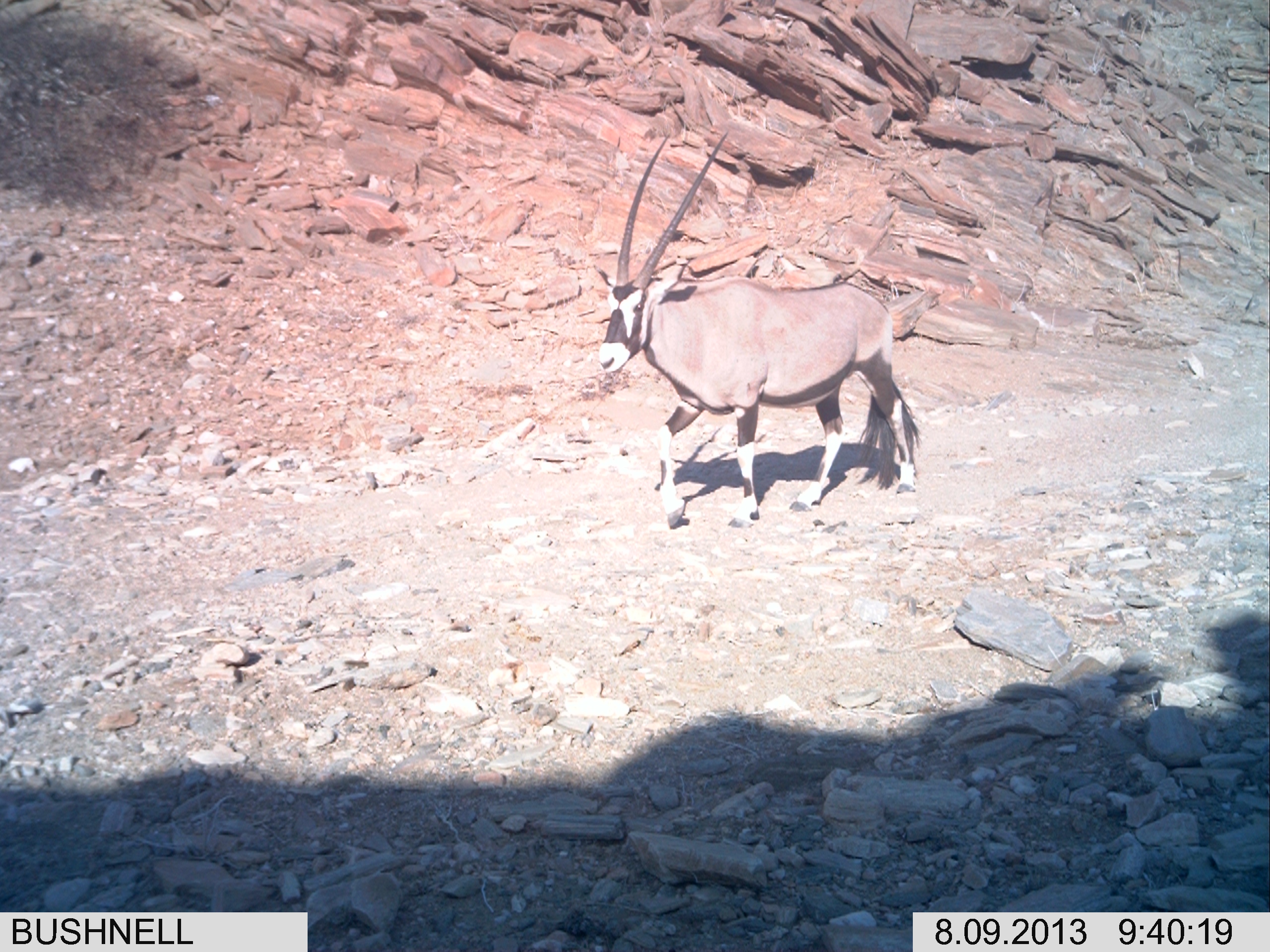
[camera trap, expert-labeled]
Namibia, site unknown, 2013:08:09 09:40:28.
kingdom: Animalia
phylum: Chordata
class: Mammalia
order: Artiodactyla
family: Bovidae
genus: Oryx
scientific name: Oryx gazella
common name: gemsbok